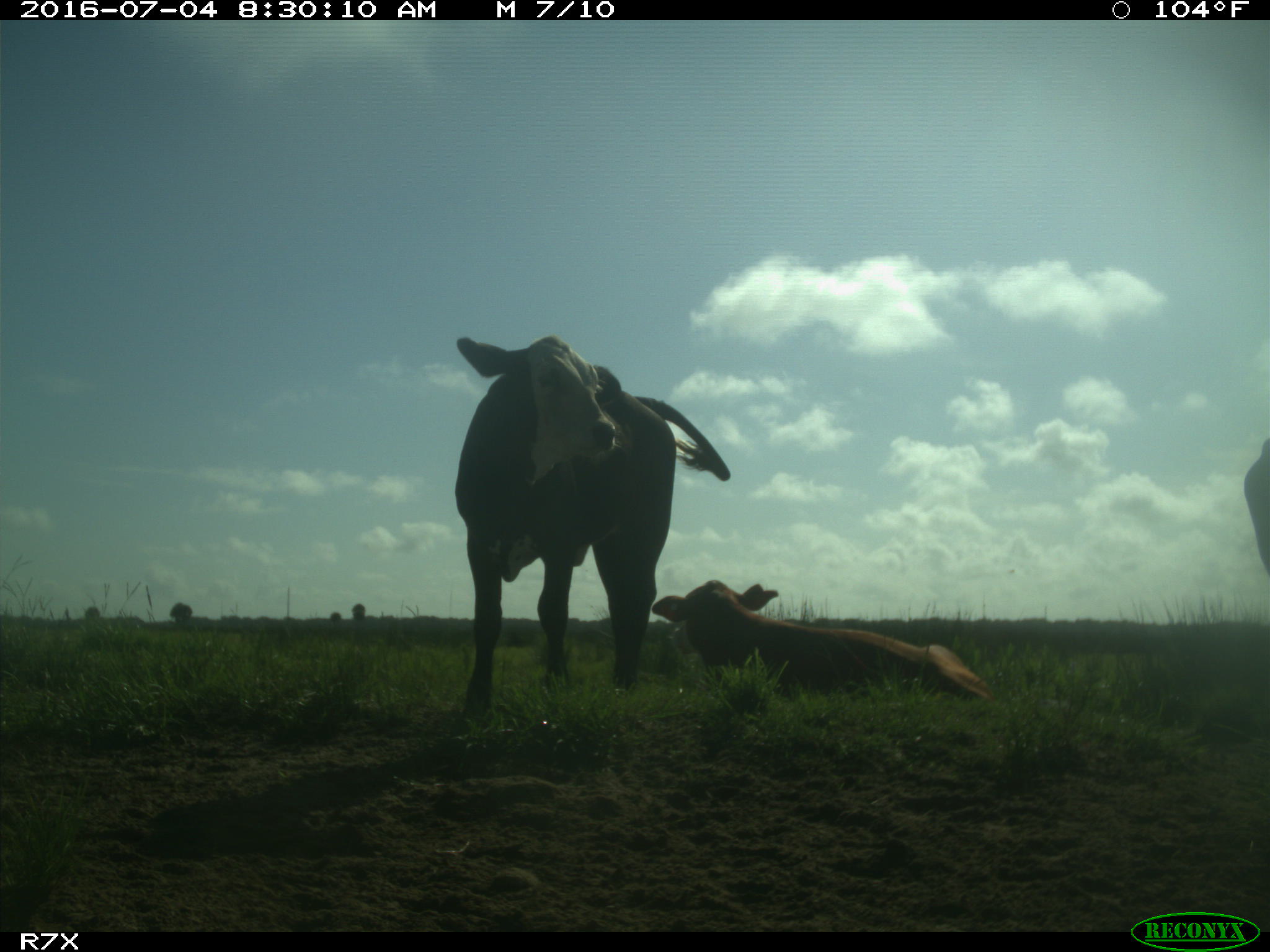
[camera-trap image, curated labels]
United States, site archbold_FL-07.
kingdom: Animalia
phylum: Chordata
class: Mammalia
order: Artiodactyla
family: Bovidae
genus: Bos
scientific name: Bos taurus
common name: domestic cow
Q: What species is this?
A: Bos taurus (domestic cow).